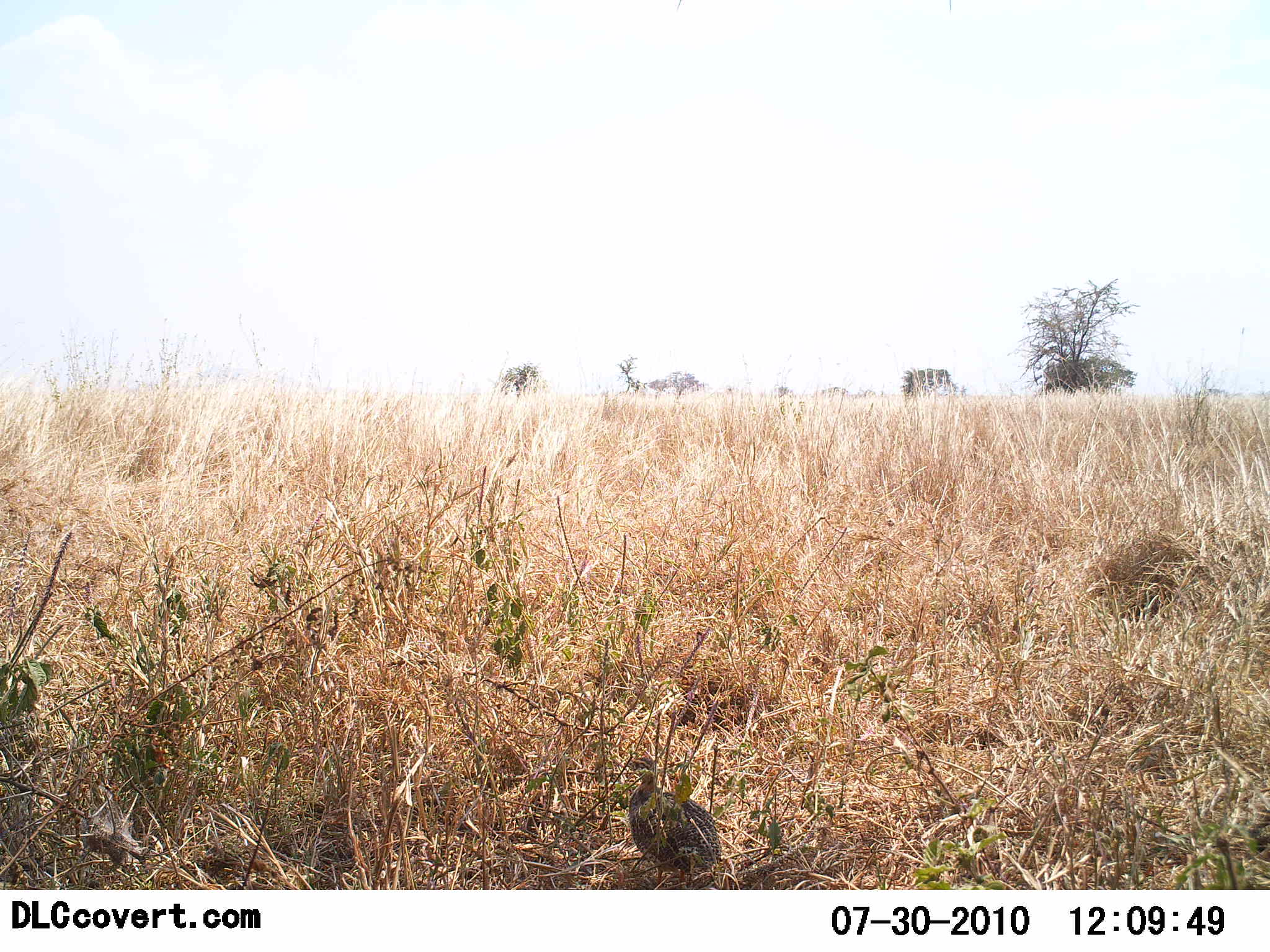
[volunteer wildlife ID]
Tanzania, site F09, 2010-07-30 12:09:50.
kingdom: Animalia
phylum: Chordata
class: Aves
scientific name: Aves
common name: bird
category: otherbird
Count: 1.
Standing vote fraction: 100%.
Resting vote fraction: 0%.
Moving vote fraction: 0%.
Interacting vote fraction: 0%.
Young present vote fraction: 0%.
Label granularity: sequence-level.